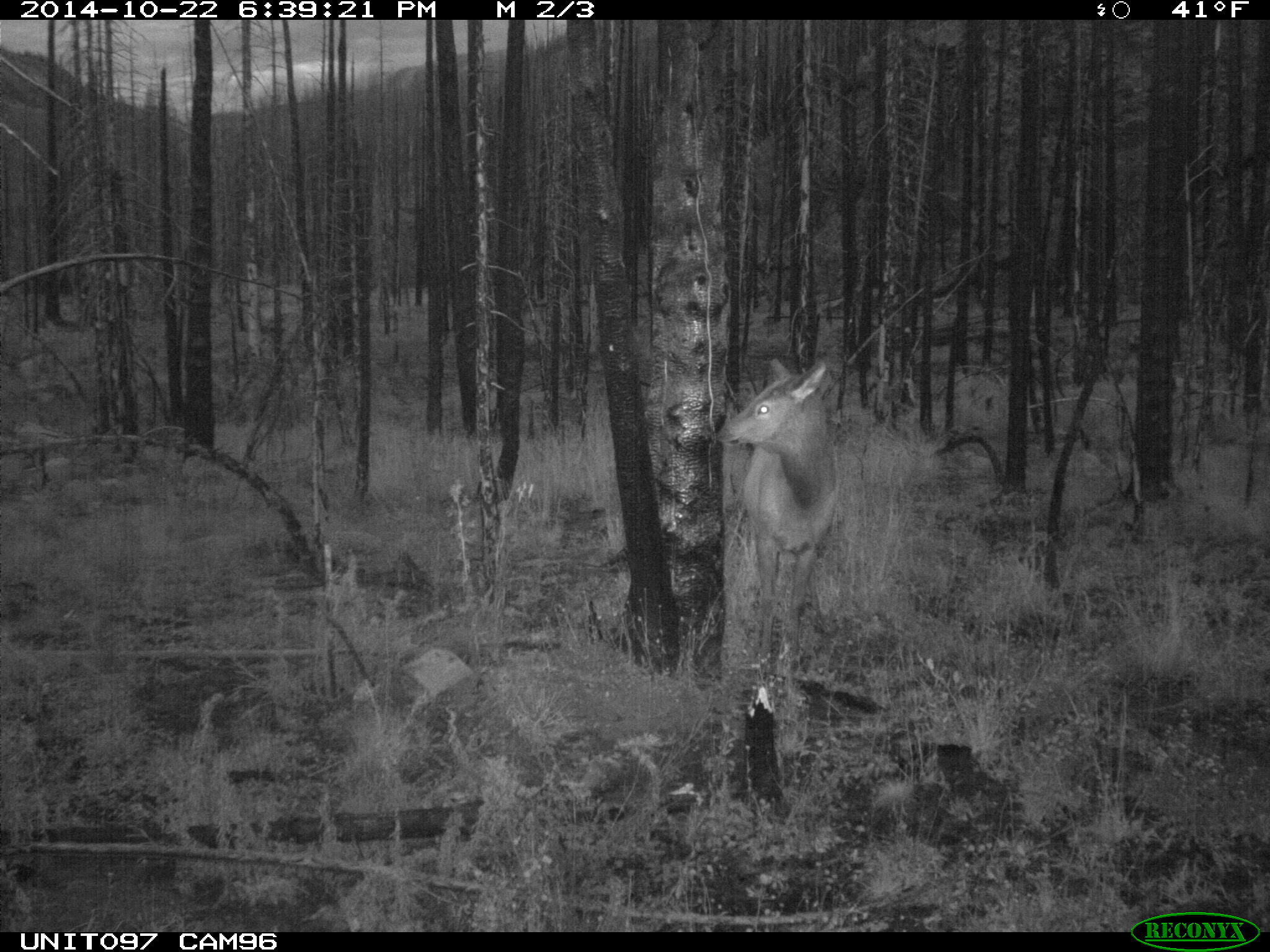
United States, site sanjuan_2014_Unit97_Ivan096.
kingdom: Animalia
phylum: Chordata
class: Mammalia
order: Artiodactyla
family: Cervidae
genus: Cervus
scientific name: Cervus elaphus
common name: red deer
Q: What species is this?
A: Cervus elaphus (red deer).